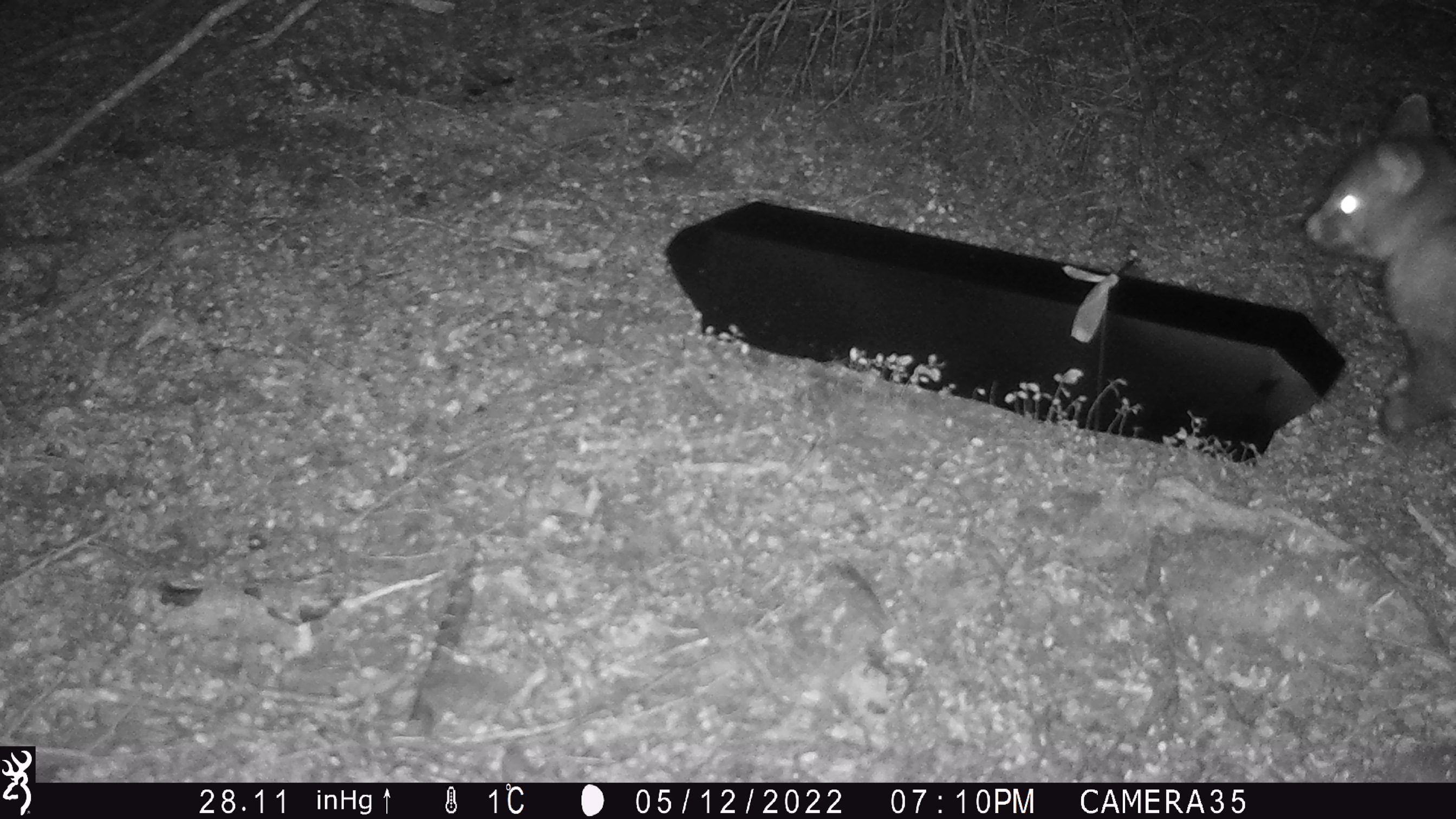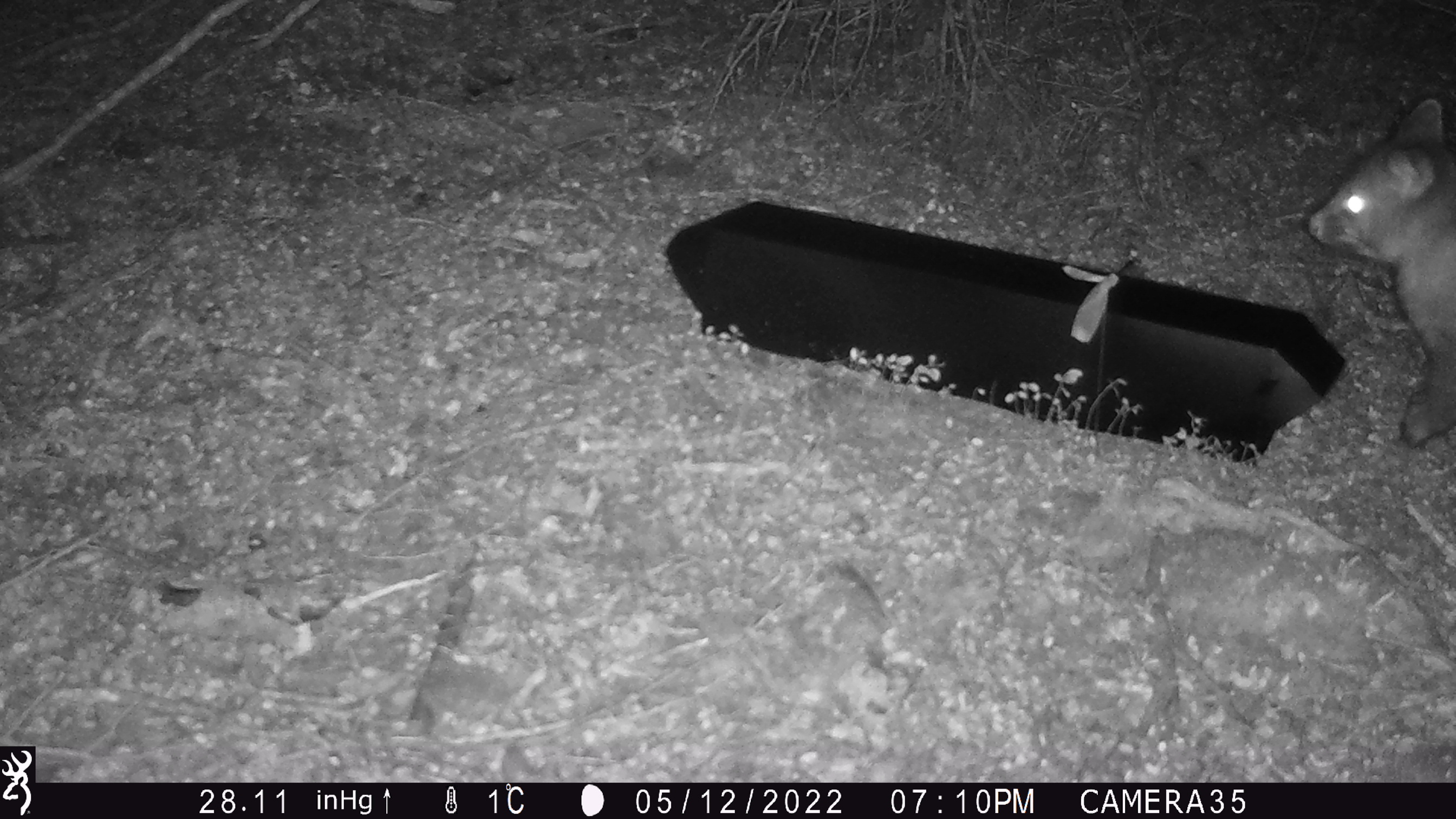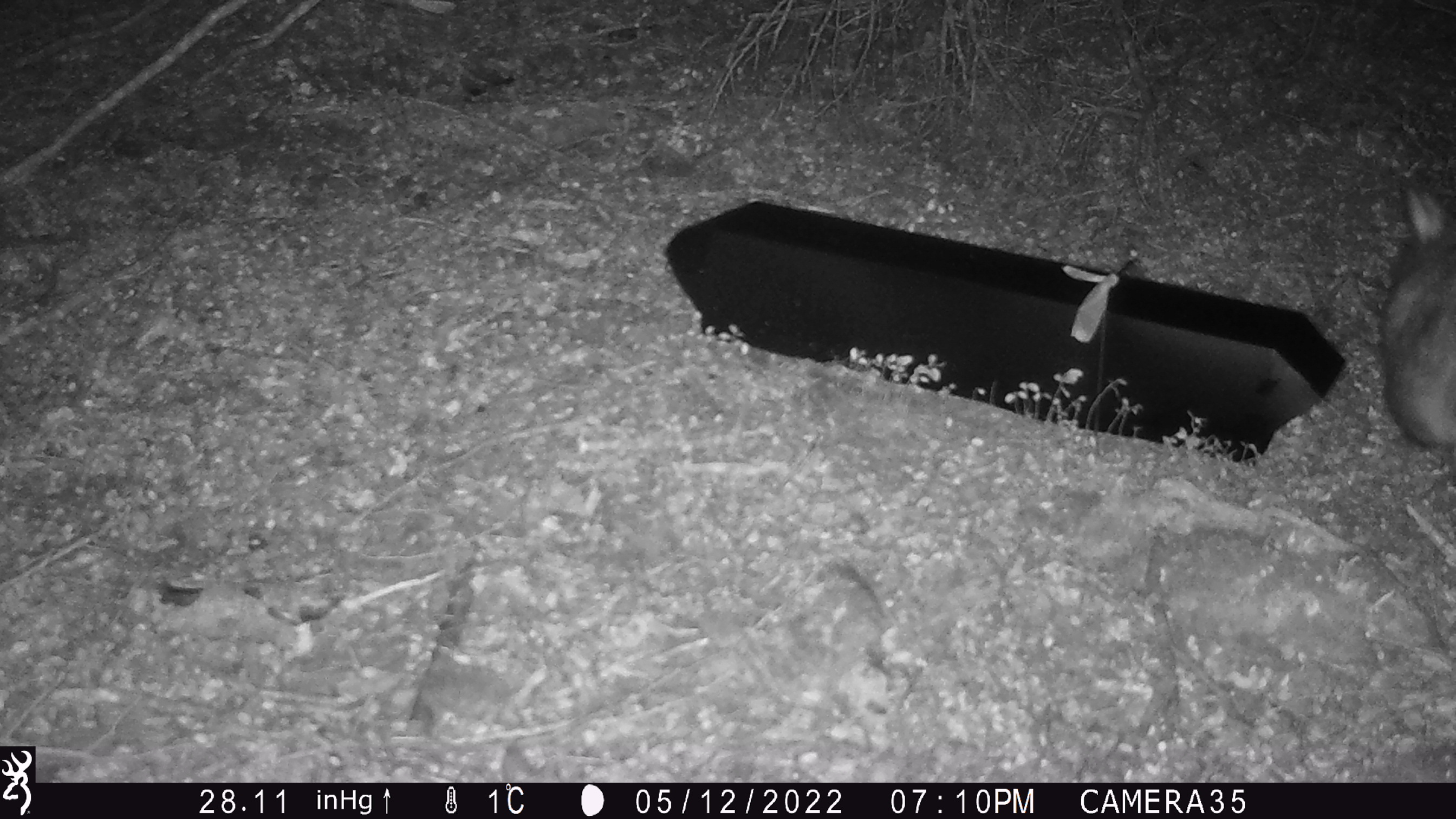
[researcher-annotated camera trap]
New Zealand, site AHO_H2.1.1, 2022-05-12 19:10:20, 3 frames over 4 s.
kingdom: Animalia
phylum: Chordata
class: Mammalia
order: Diprotodontia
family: Phalangeridae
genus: Trichosurus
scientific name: Trichosurus vulpecula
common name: common brushtail possum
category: possum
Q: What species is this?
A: Possum (common brushtail possum) (Trichosurus vulpecula).